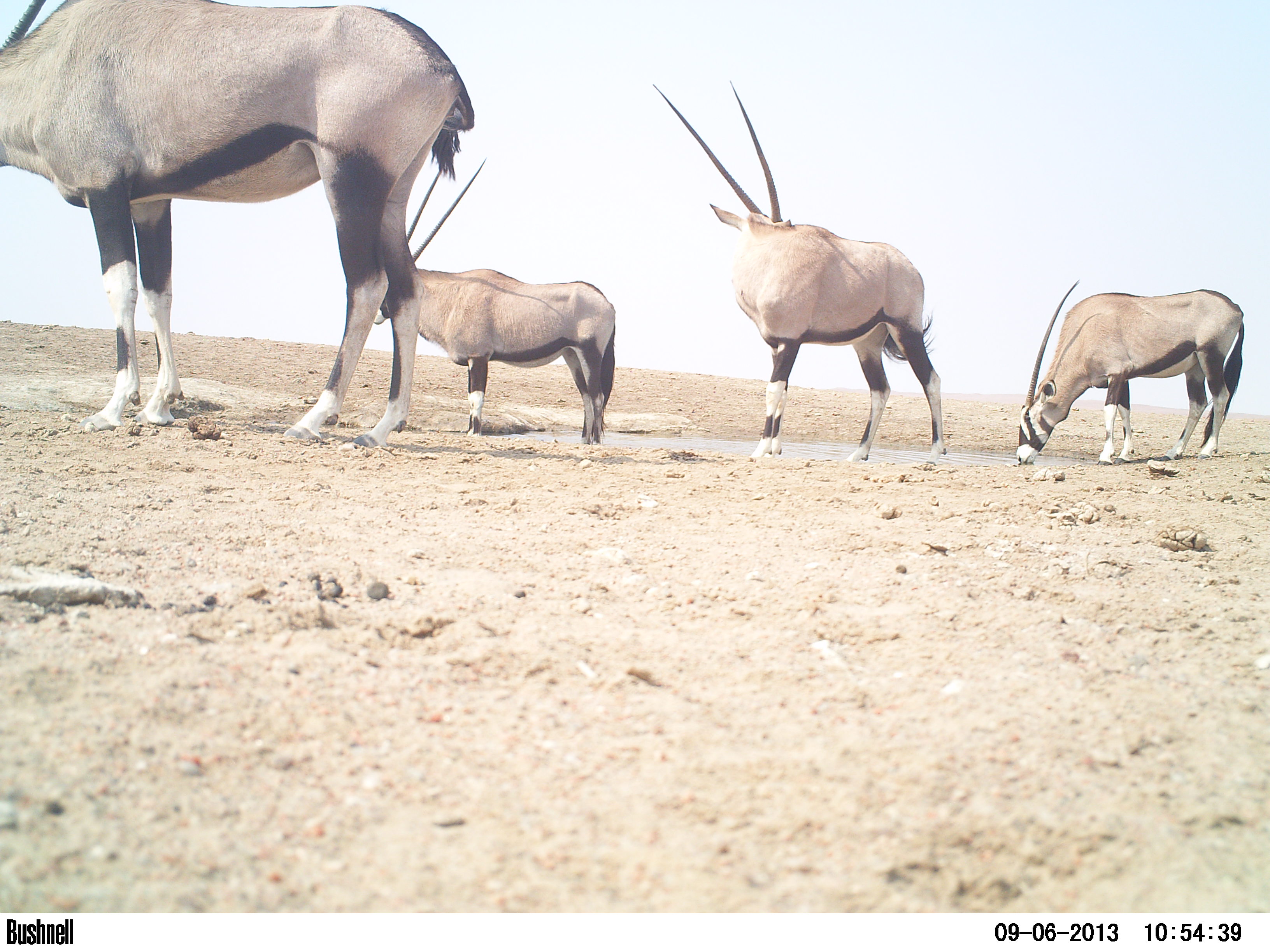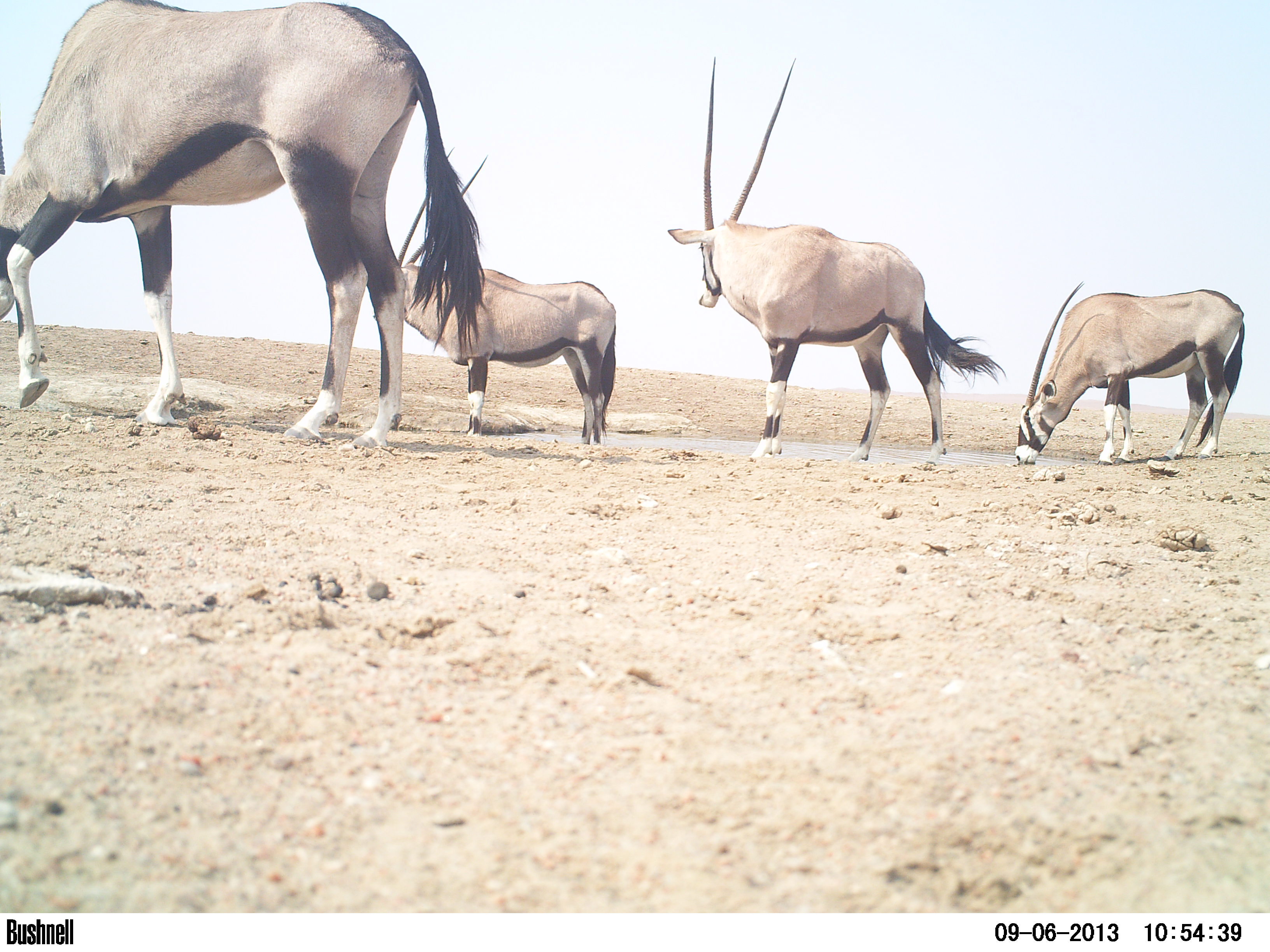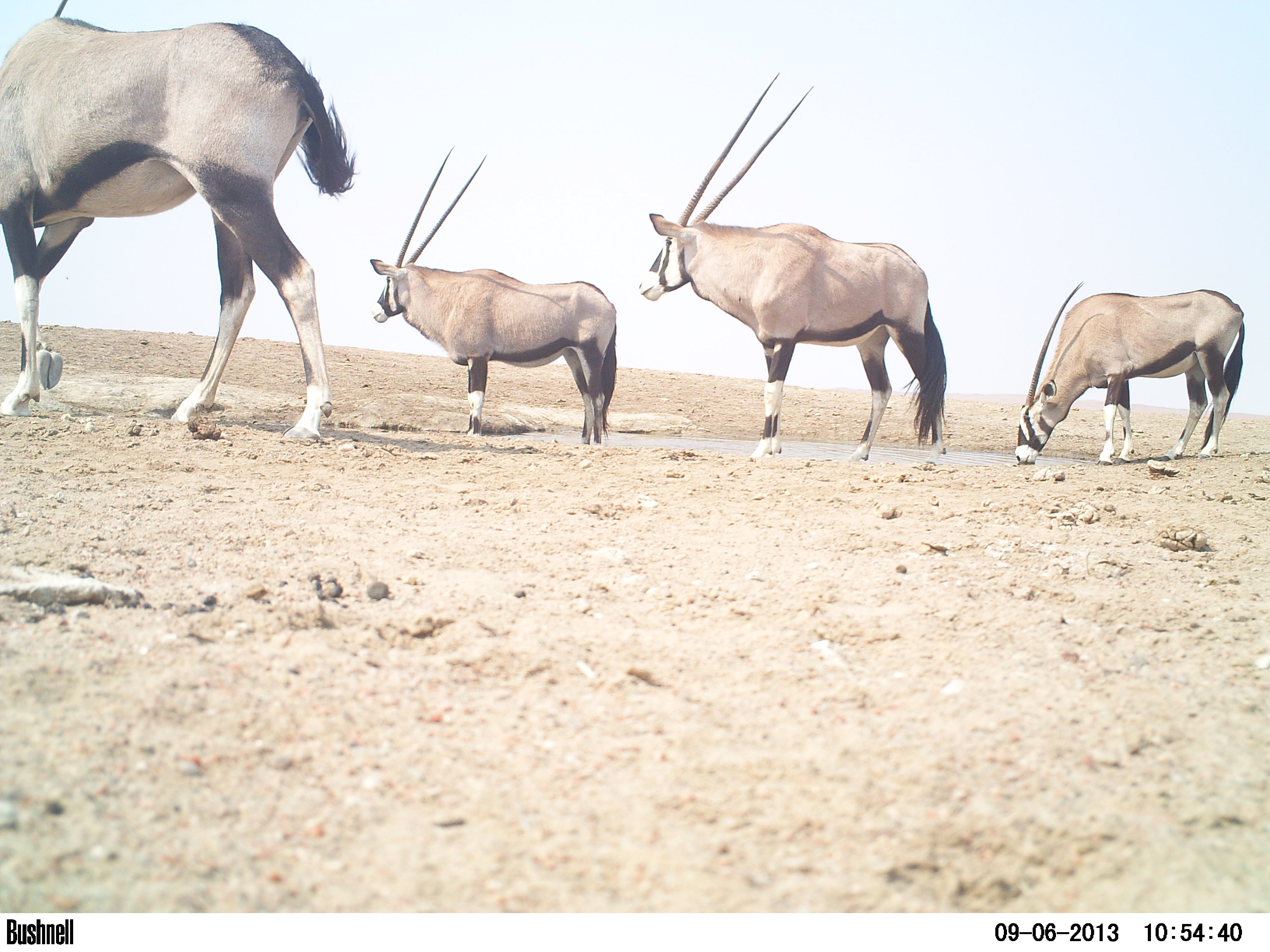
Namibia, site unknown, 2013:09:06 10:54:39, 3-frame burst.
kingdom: Animalia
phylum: Chordata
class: Mammalia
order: Artiodactyla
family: Bovidae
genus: Oryx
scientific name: Oryx gazella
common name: gemsbok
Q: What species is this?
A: Oryx gazella (gemsbok).